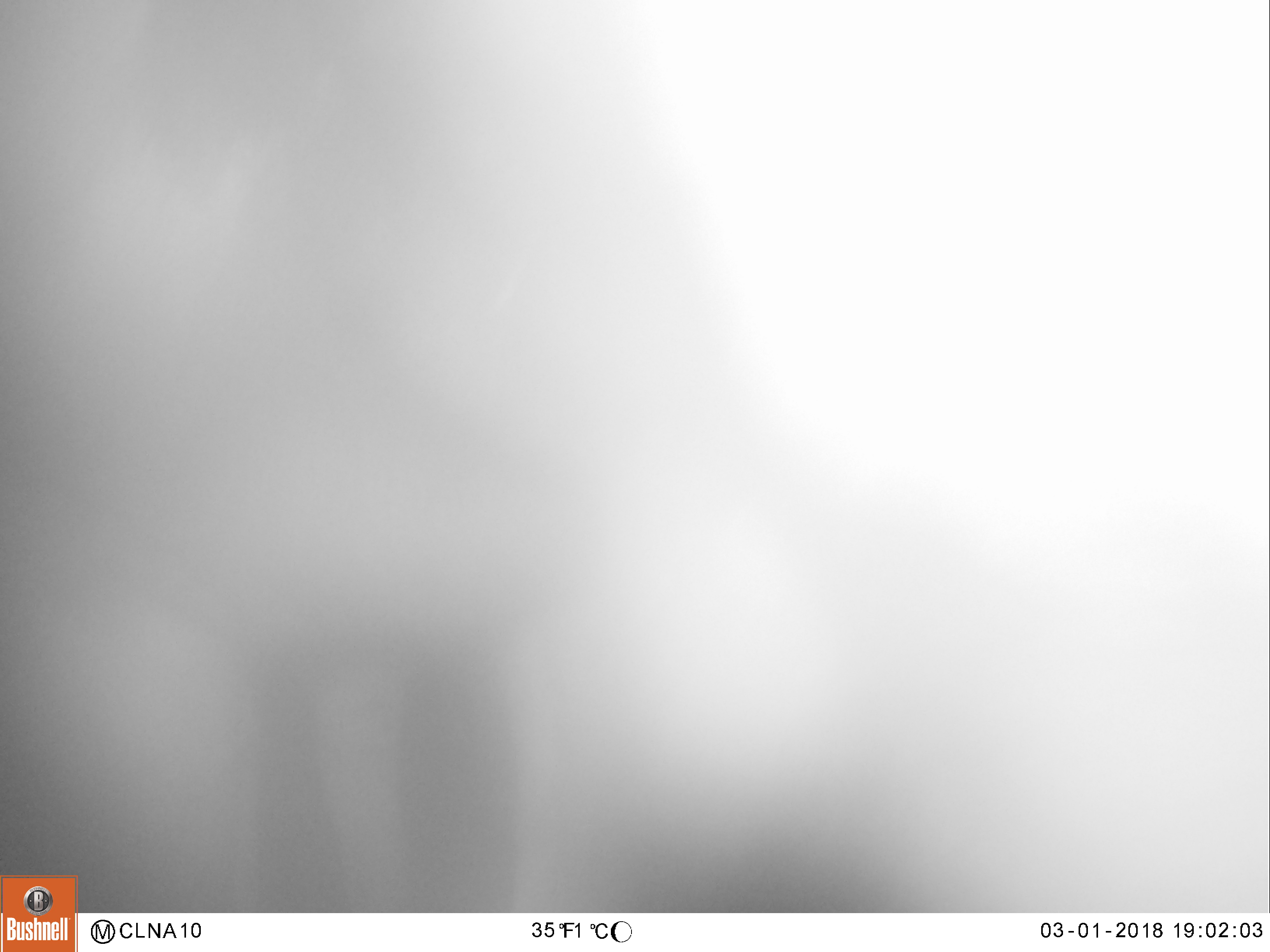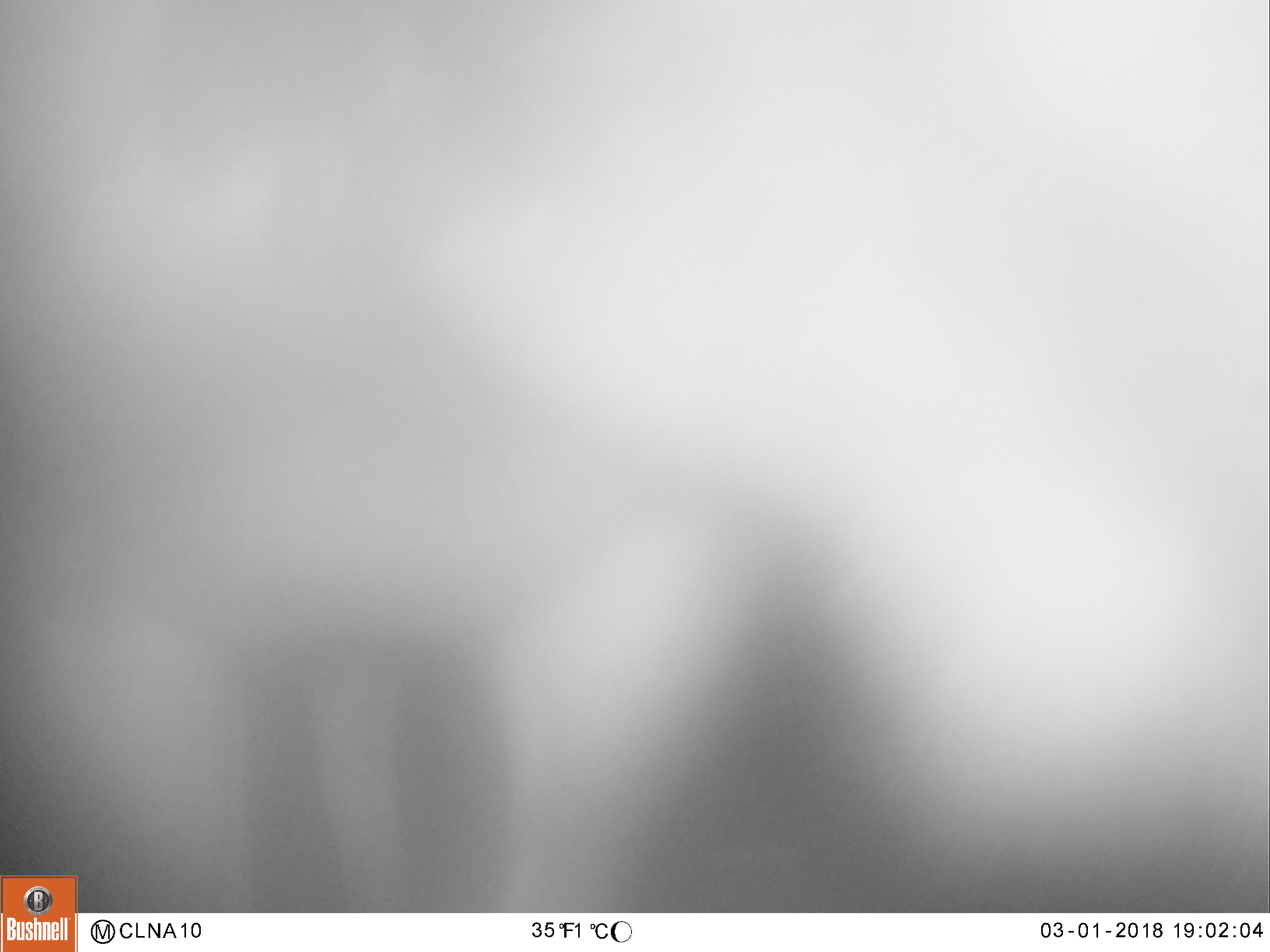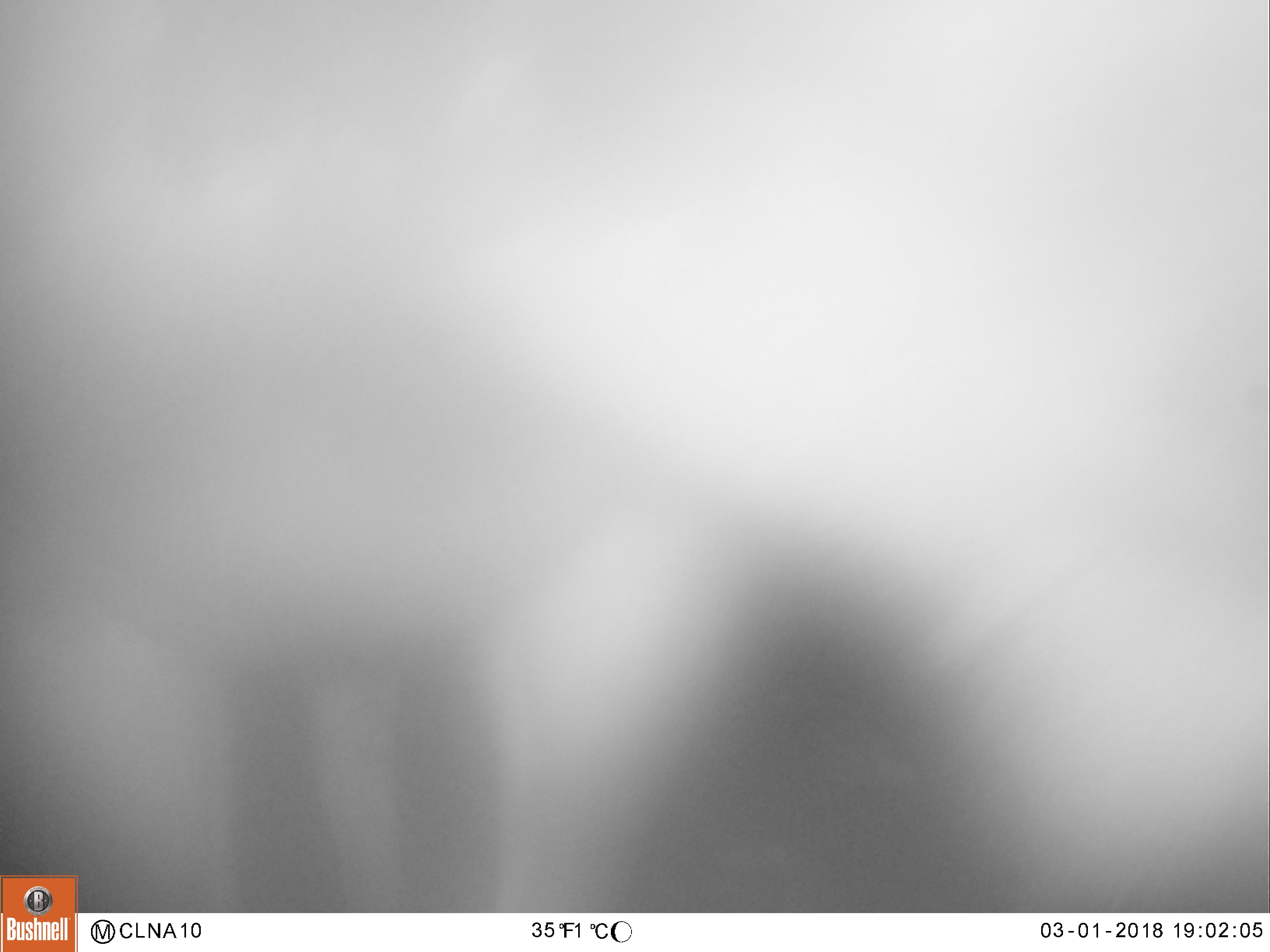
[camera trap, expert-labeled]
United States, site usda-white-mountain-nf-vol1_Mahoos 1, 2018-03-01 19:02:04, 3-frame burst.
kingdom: Animalia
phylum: Chordata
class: Mammalia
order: Artiodactyla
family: Cervidae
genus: Alces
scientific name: Alces alces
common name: moose